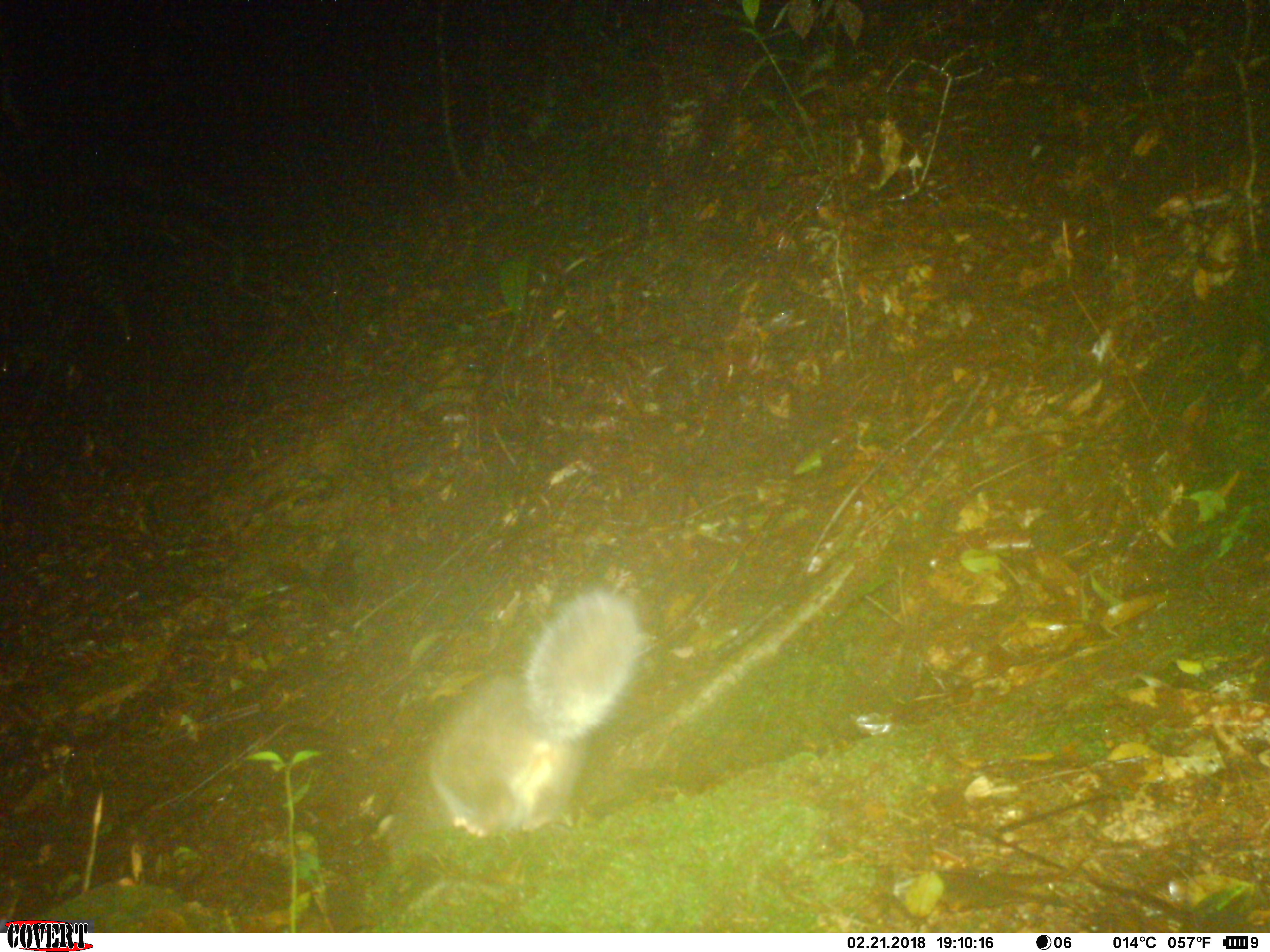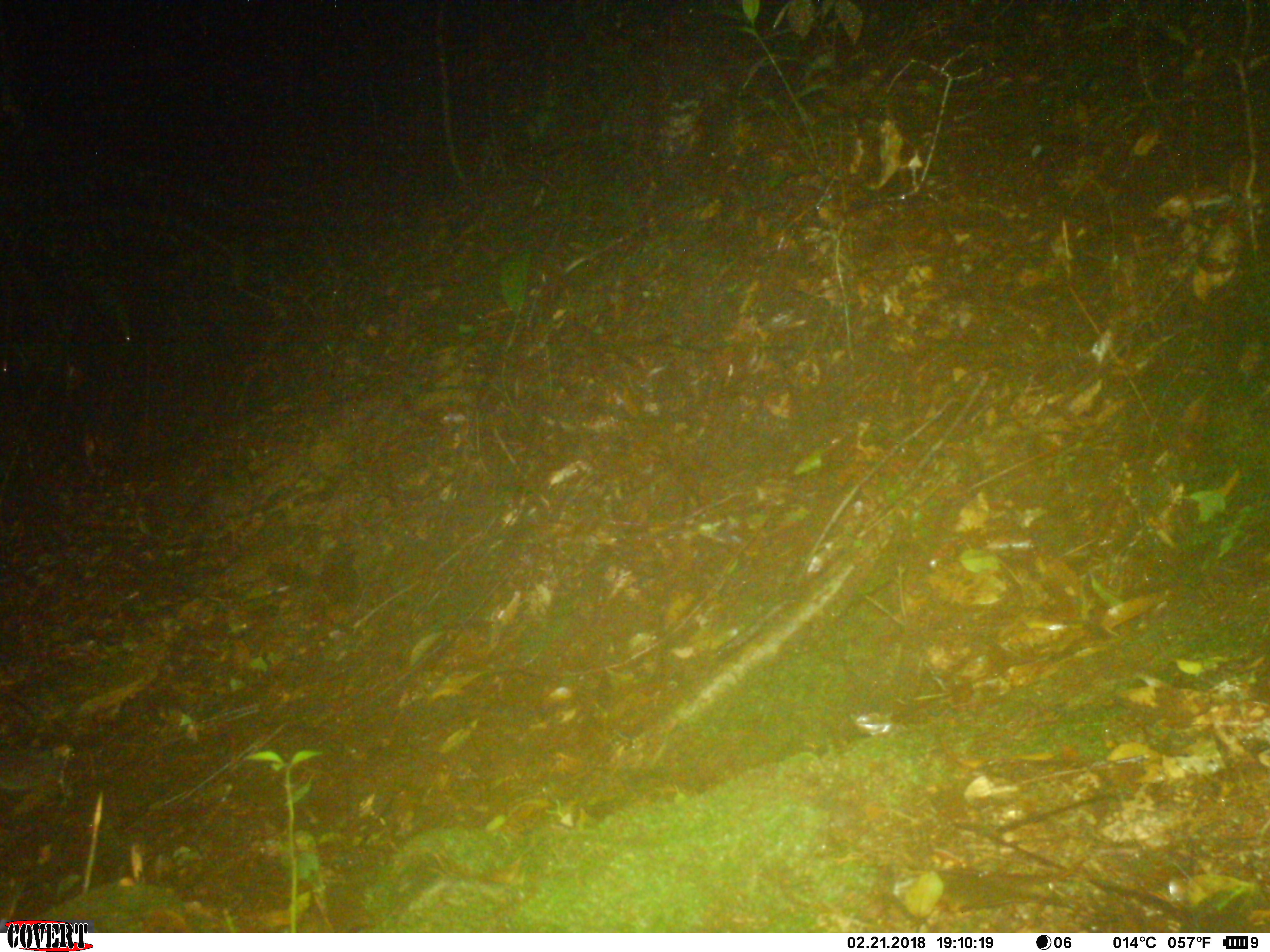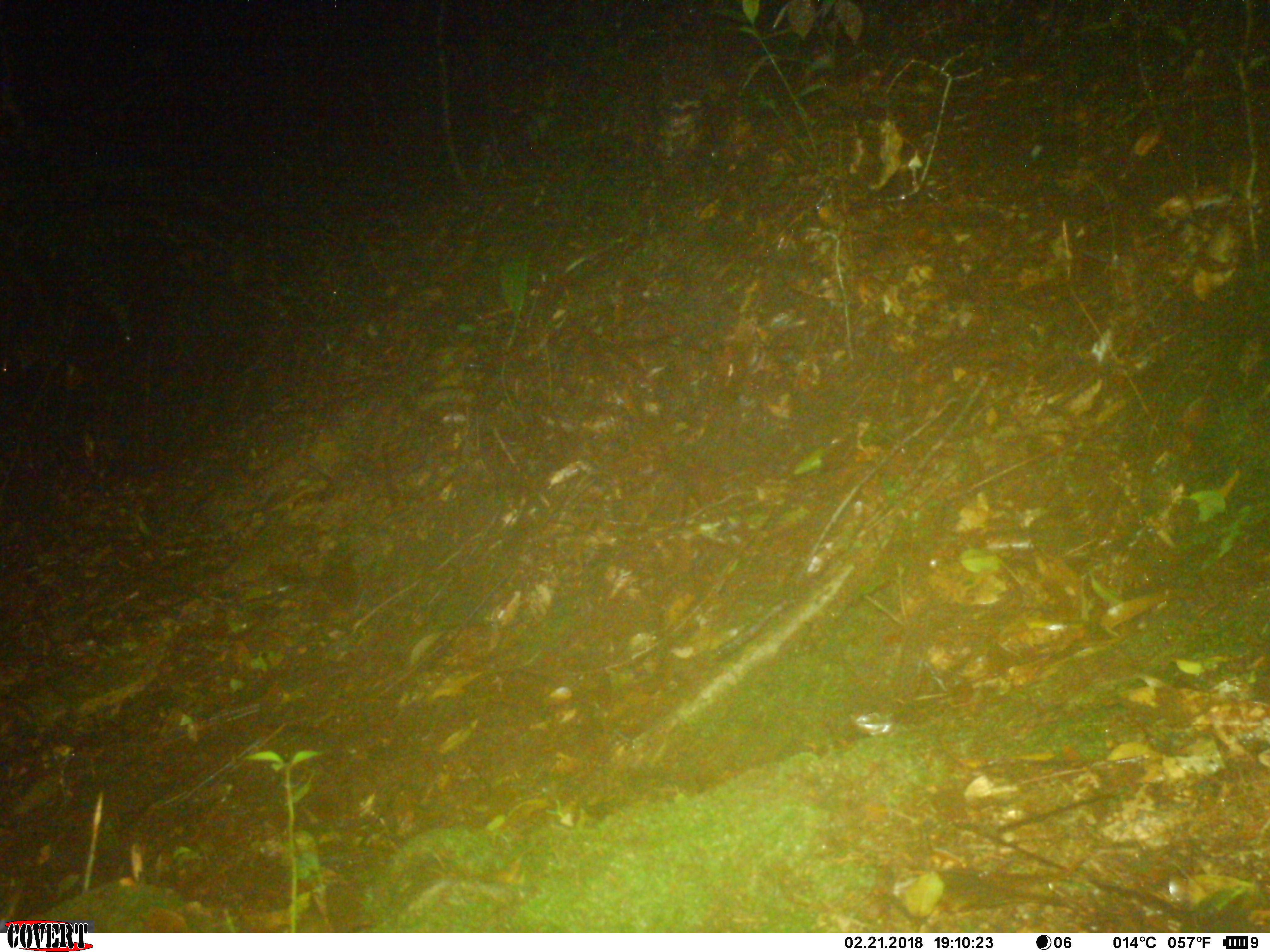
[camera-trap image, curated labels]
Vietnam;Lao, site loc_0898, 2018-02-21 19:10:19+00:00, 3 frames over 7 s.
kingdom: Animalia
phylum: Chordata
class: Mammalia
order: Carnivora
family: Mustelidae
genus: Melogale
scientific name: Melogale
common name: ferret badger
Ferret badger (Melogale). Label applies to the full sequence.